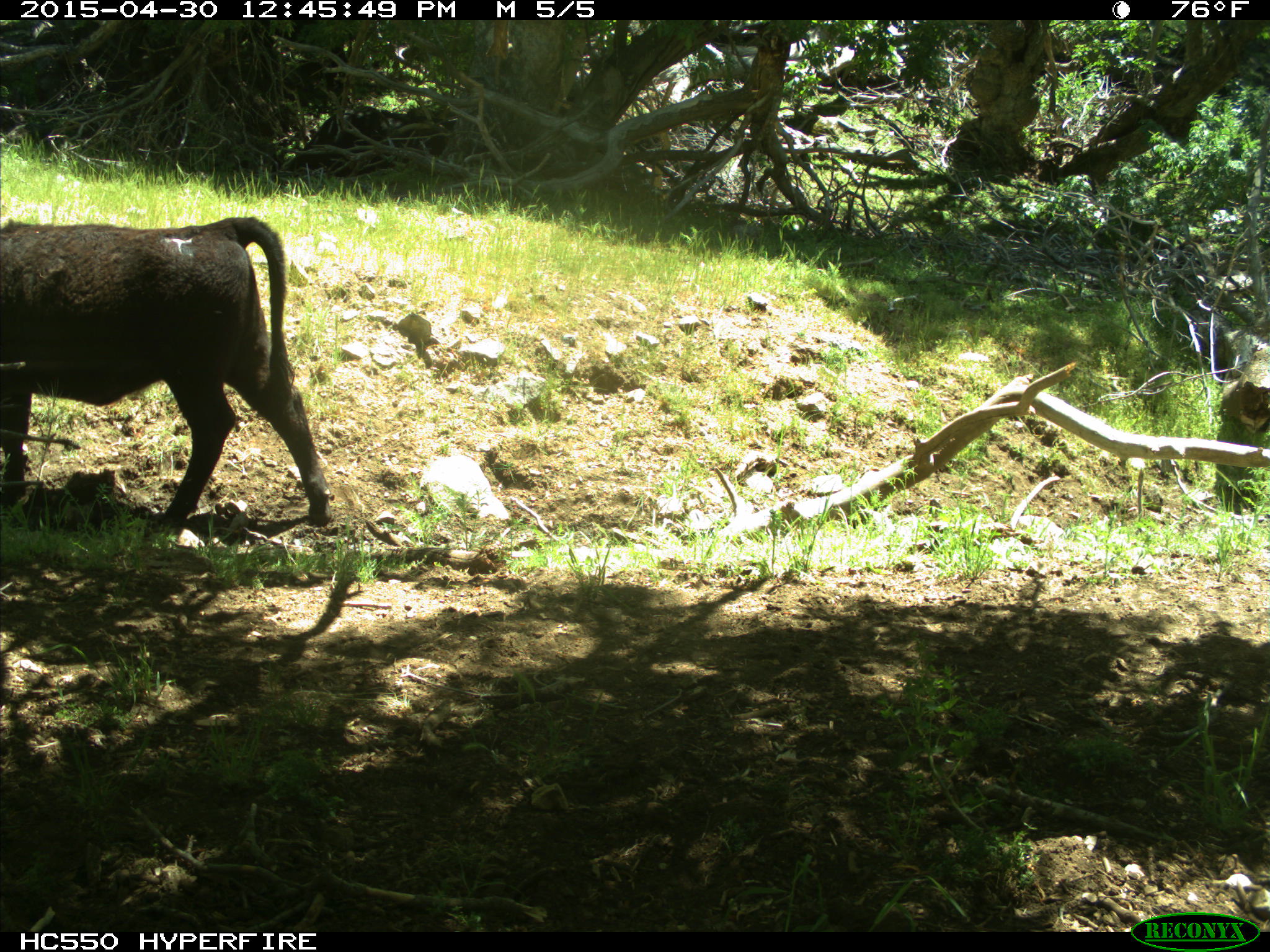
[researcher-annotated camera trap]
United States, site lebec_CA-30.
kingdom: Animalia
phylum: Chordata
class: Mammalia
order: Artiodactyla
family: Bovidae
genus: Bos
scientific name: Bos taurus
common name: domestic cow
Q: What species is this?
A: Bos taurus (domestic cow).